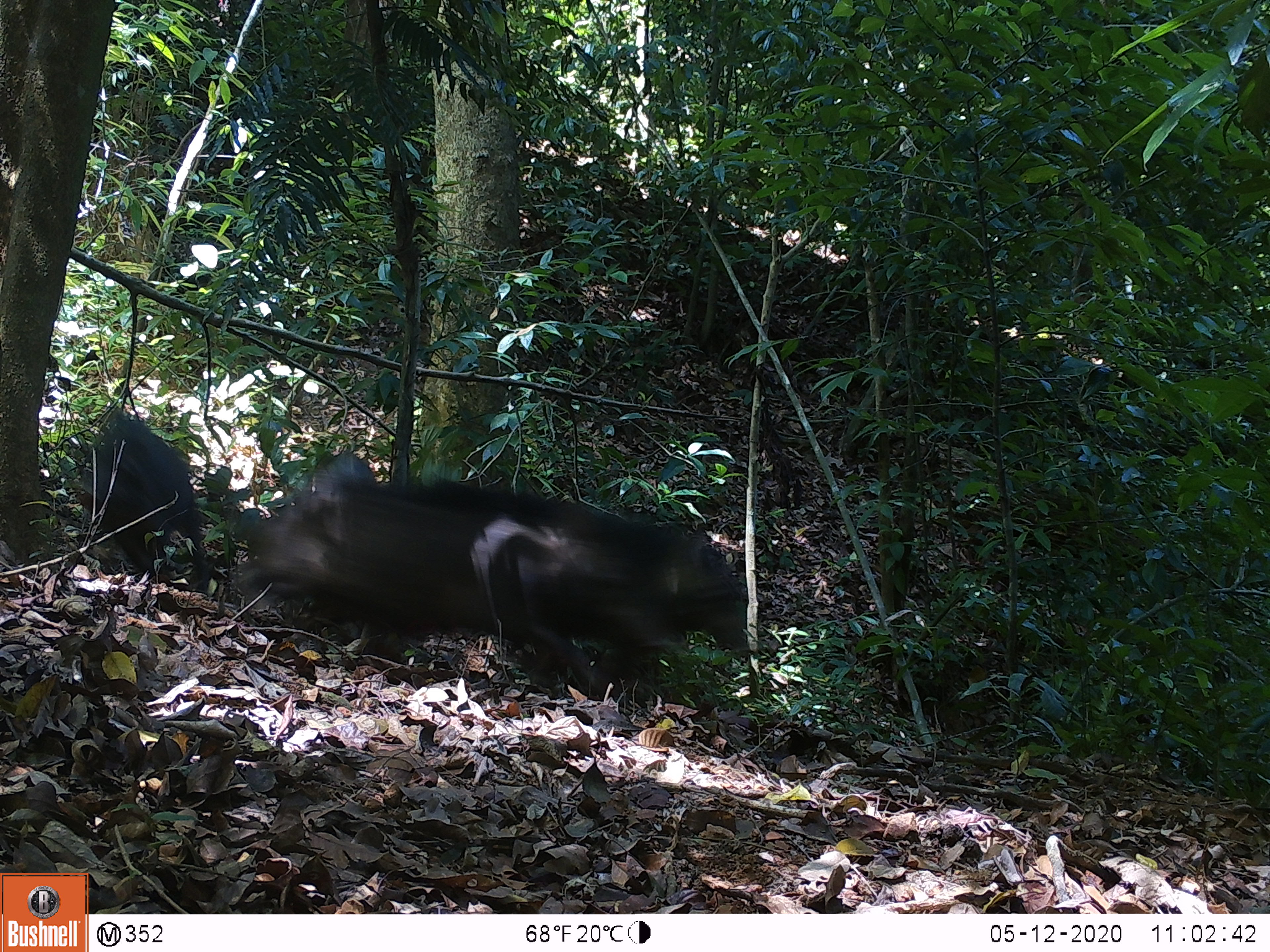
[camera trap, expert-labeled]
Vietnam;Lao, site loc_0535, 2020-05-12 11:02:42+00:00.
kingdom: Animalia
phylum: Chordata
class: Mammalia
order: Artiodactyla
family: Suidae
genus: Sus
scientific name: Sus scrofa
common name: eurasian wild pig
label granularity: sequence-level